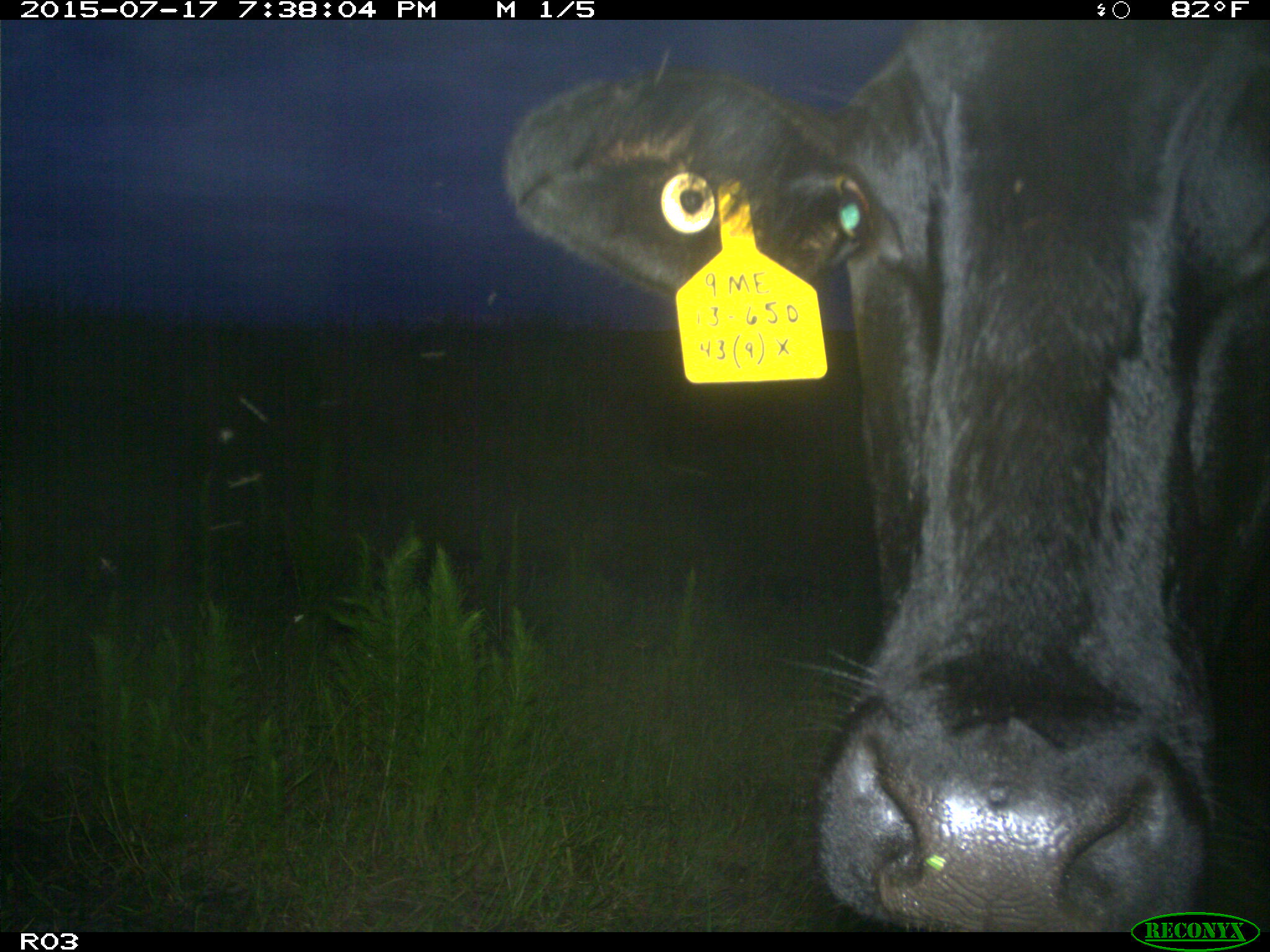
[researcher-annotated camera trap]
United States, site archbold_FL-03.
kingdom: Animalia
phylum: Chordata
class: Mammalia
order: Artiodactyla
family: Bovidae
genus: Bos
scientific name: Bos taurus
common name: domestic cow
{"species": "Bos taurus (domestic cow)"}